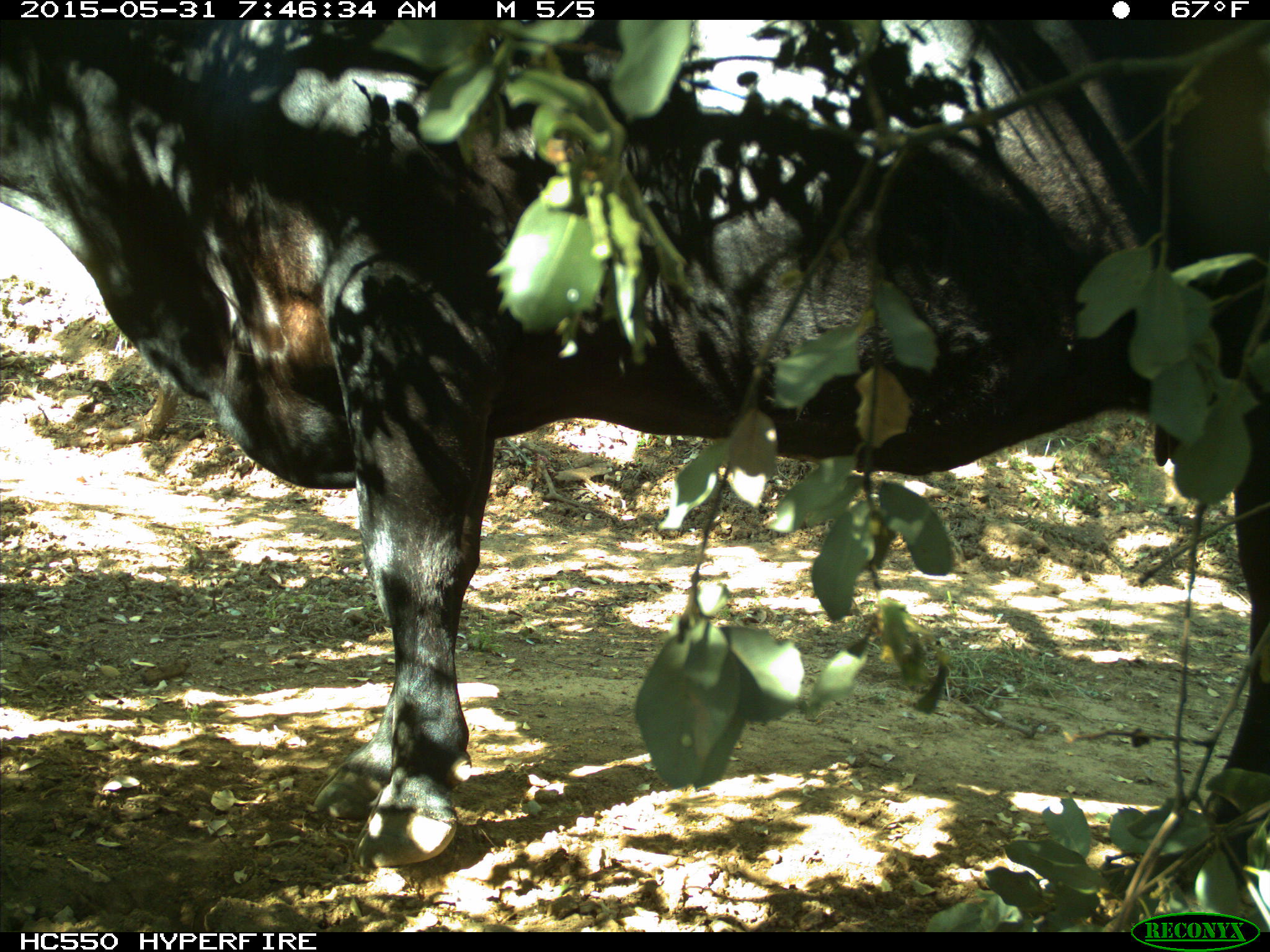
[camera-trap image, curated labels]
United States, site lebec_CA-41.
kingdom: Animalia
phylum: Chordata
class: Mammalia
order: Artiodactyla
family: Bovidae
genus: Bos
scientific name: Bos taurus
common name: domestic cow